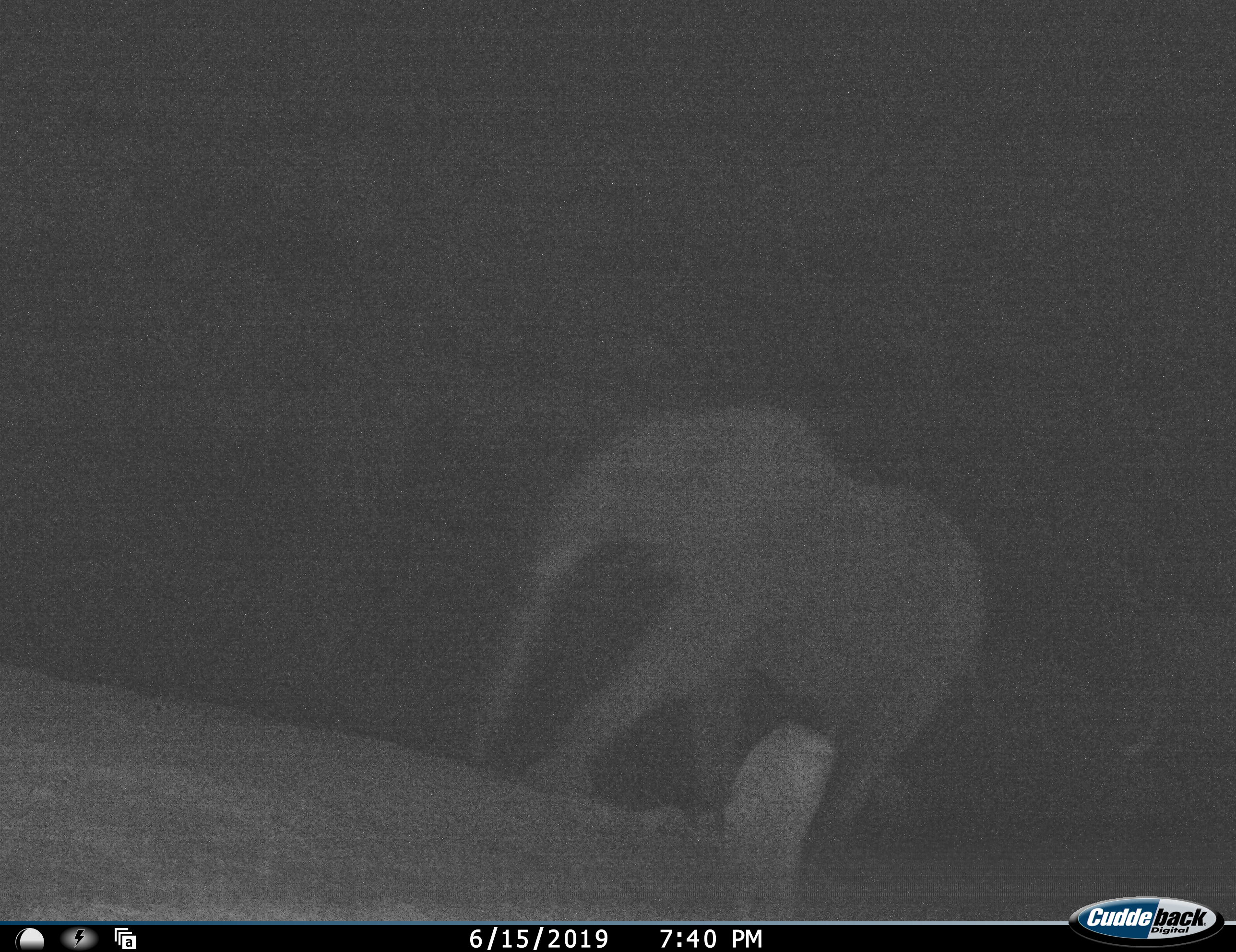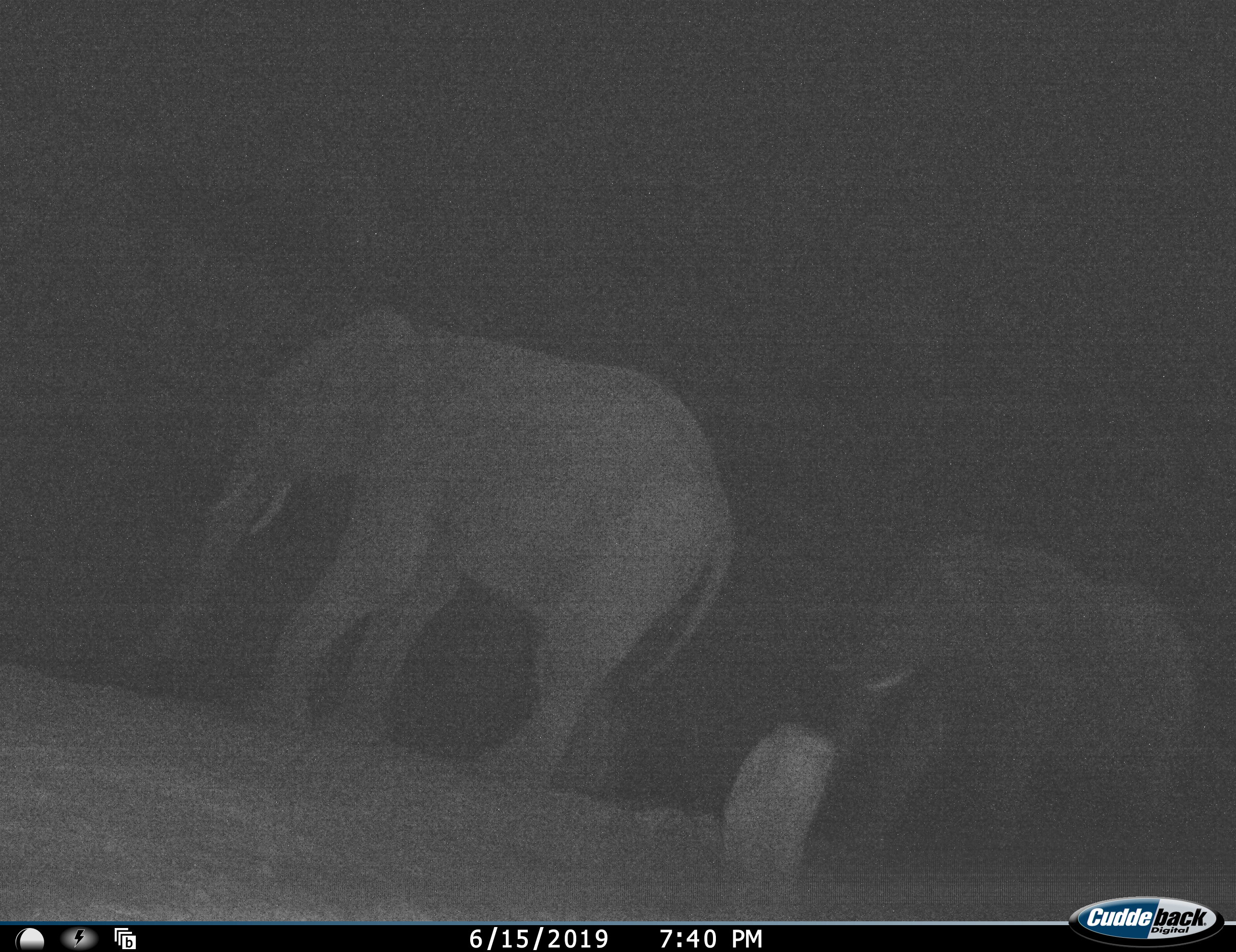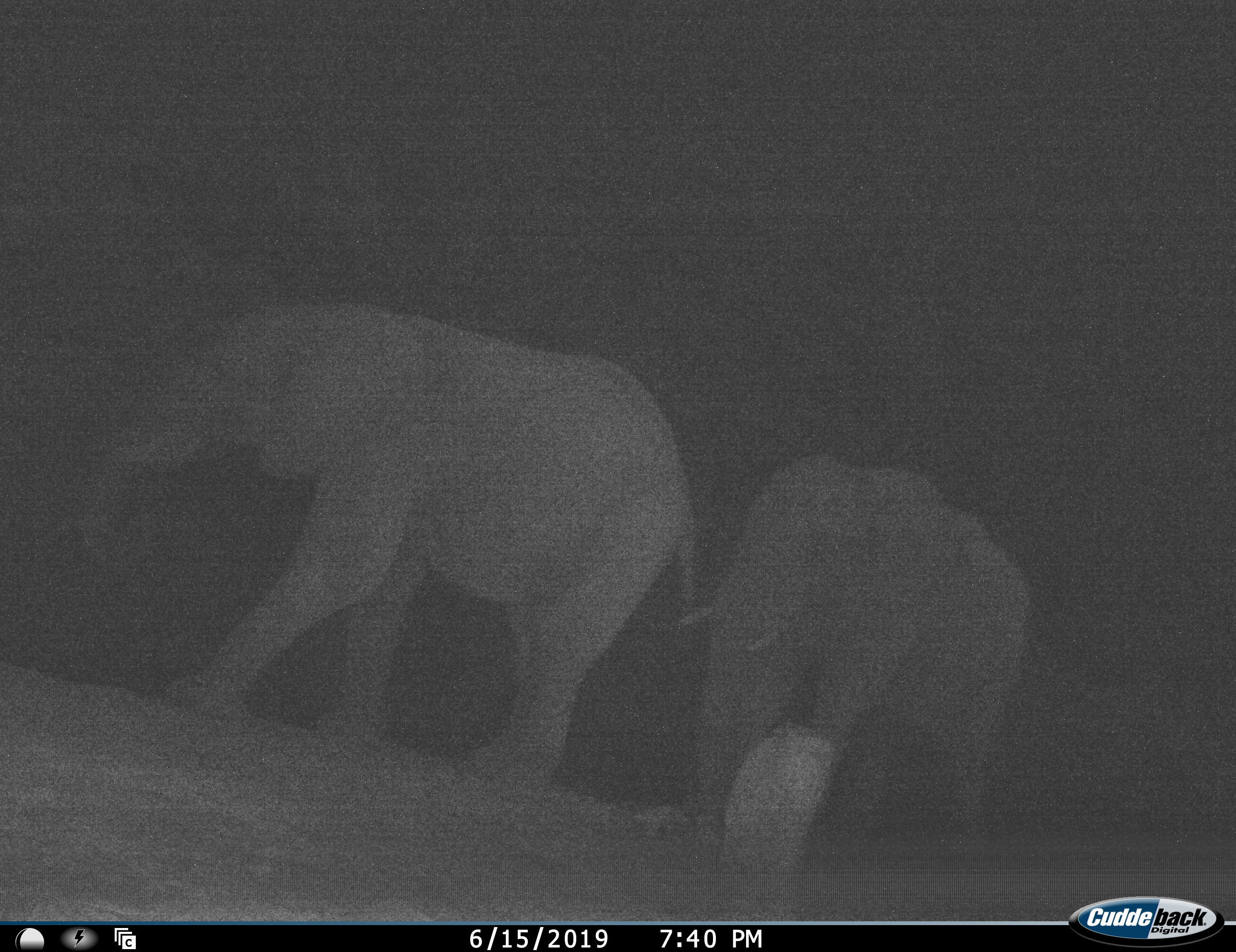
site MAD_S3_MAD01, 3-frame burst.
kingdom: Animalia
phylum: Chordata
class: Mammalia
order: Proboscidea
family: Elephantidae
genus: Loxodonta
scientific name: Loxodonta africana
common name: african bush elephant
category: elephant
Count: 2.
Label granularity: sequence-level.